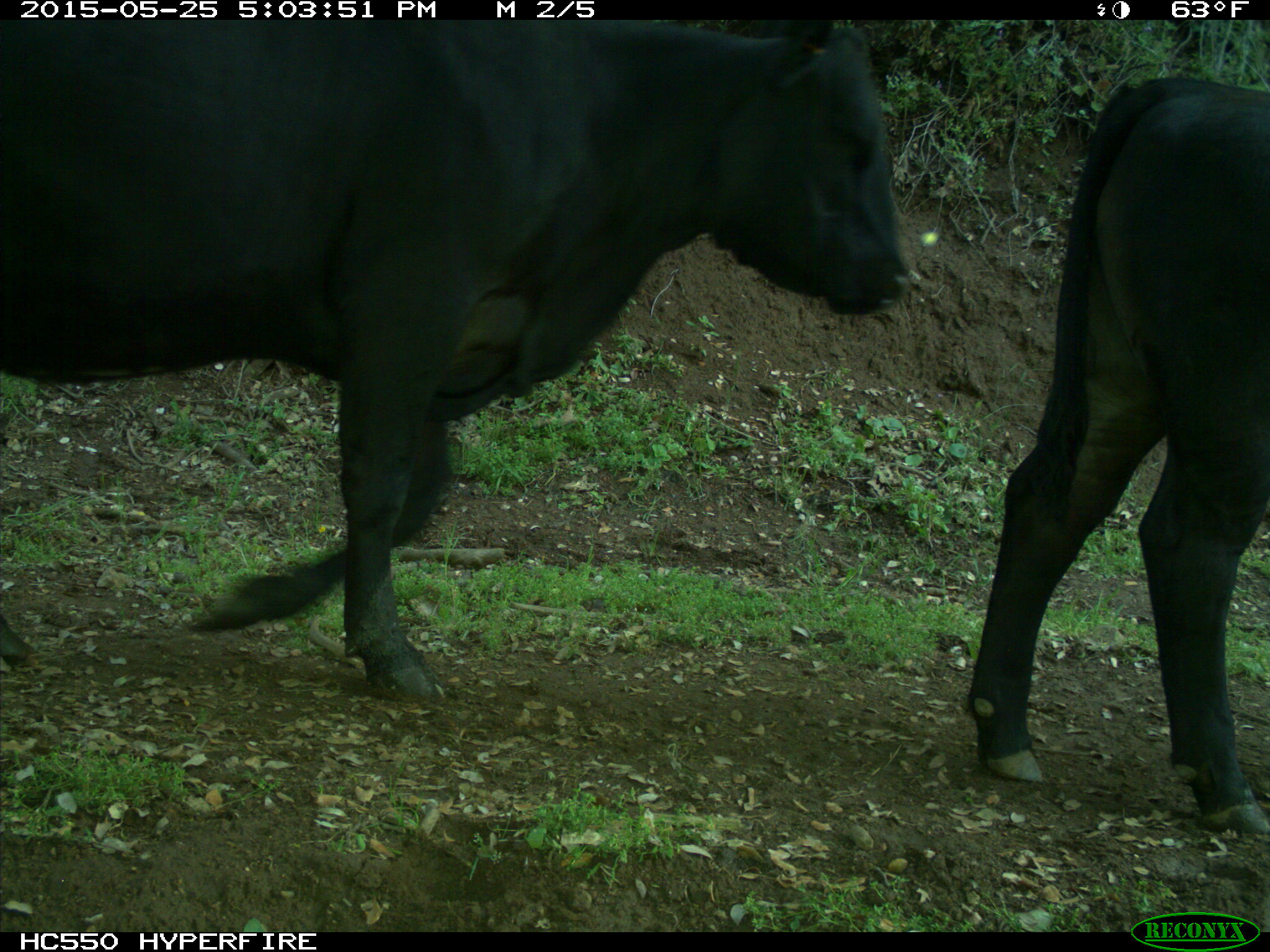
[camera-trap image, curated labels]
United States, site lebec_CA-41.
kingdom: Animalia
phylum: Chordata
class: Mammalia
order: Artiodactyla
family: Bovidae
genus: Bos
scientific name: Bos taurus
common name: domestic cow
Bos taurus (domestic cow).